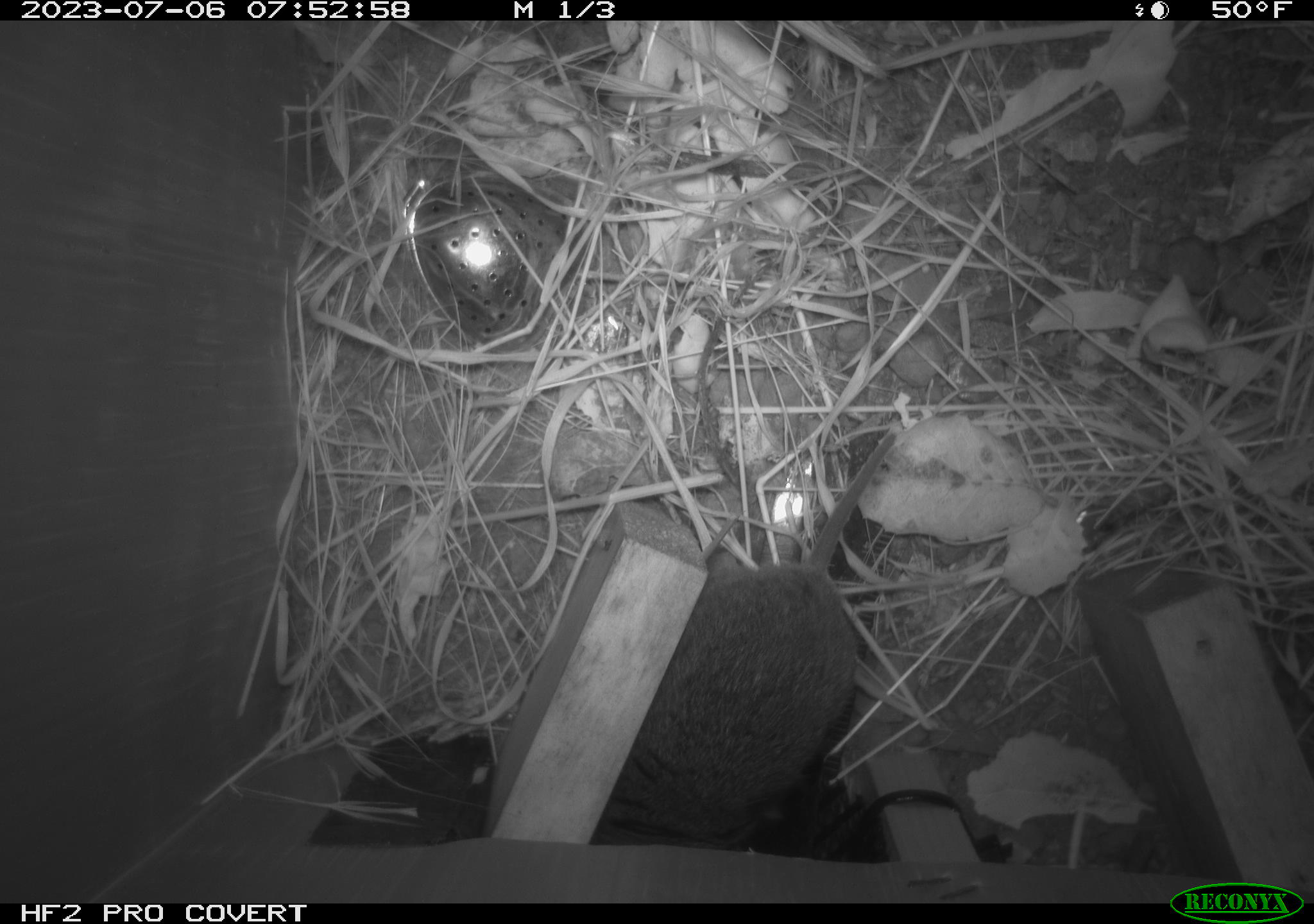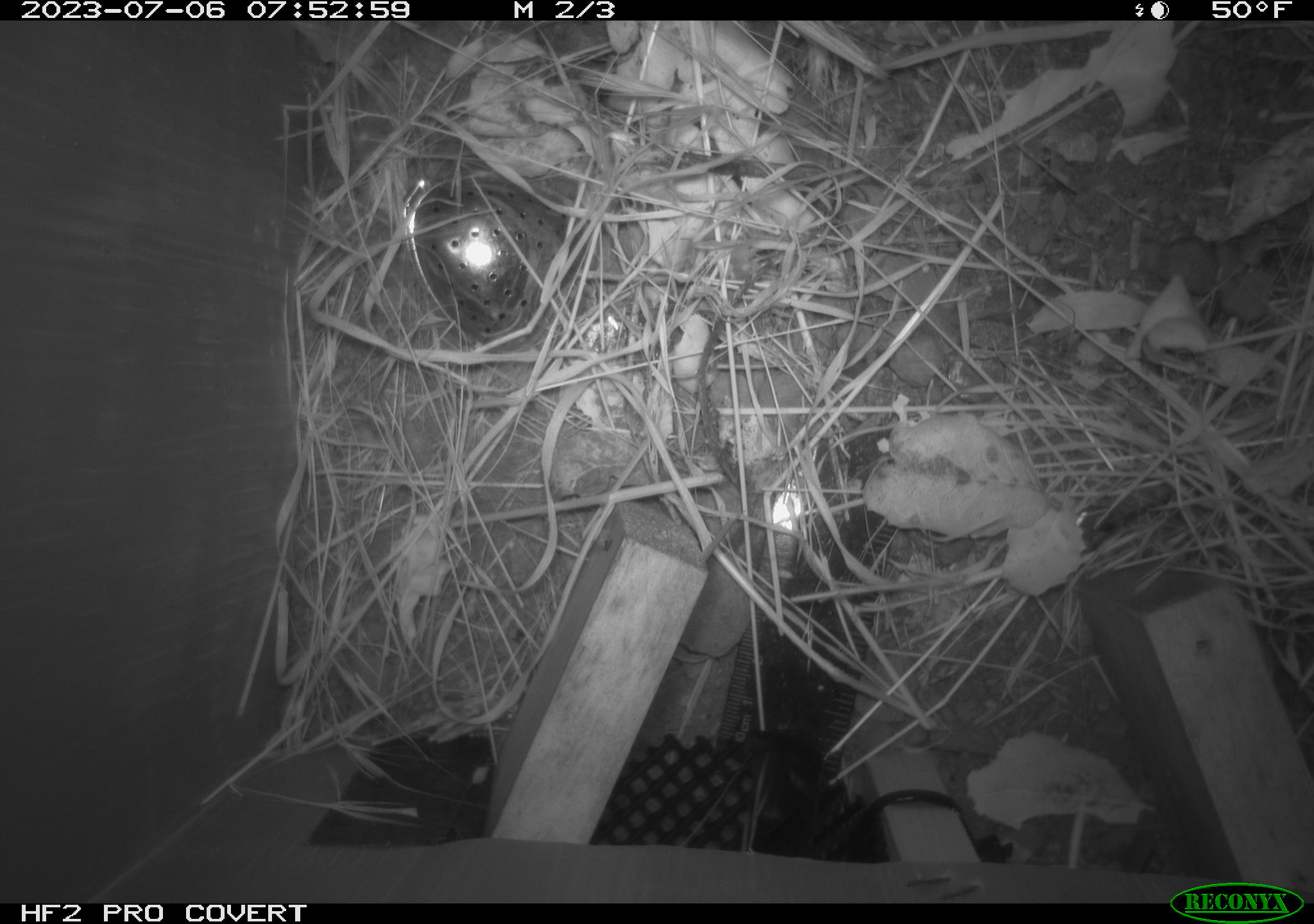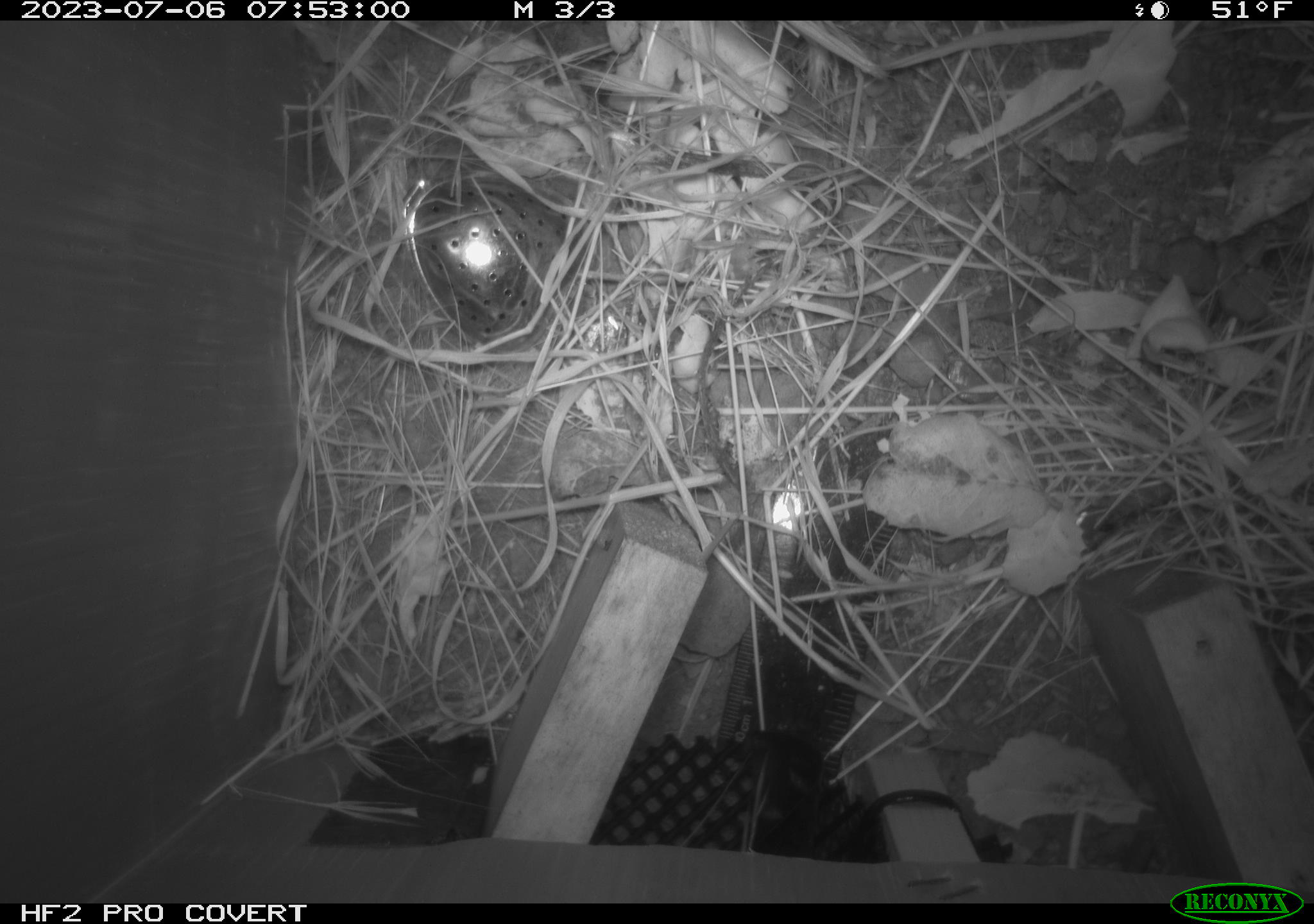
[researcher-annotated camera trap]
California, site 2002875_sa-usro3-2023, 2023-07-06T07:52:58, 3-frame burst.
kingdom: Animalia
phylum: Chordata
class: Mammalia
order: Rodentia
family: Cricetidae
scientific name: Arvicolinae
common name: voles, lemmings, and muskrats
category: arvicolinae subfamily